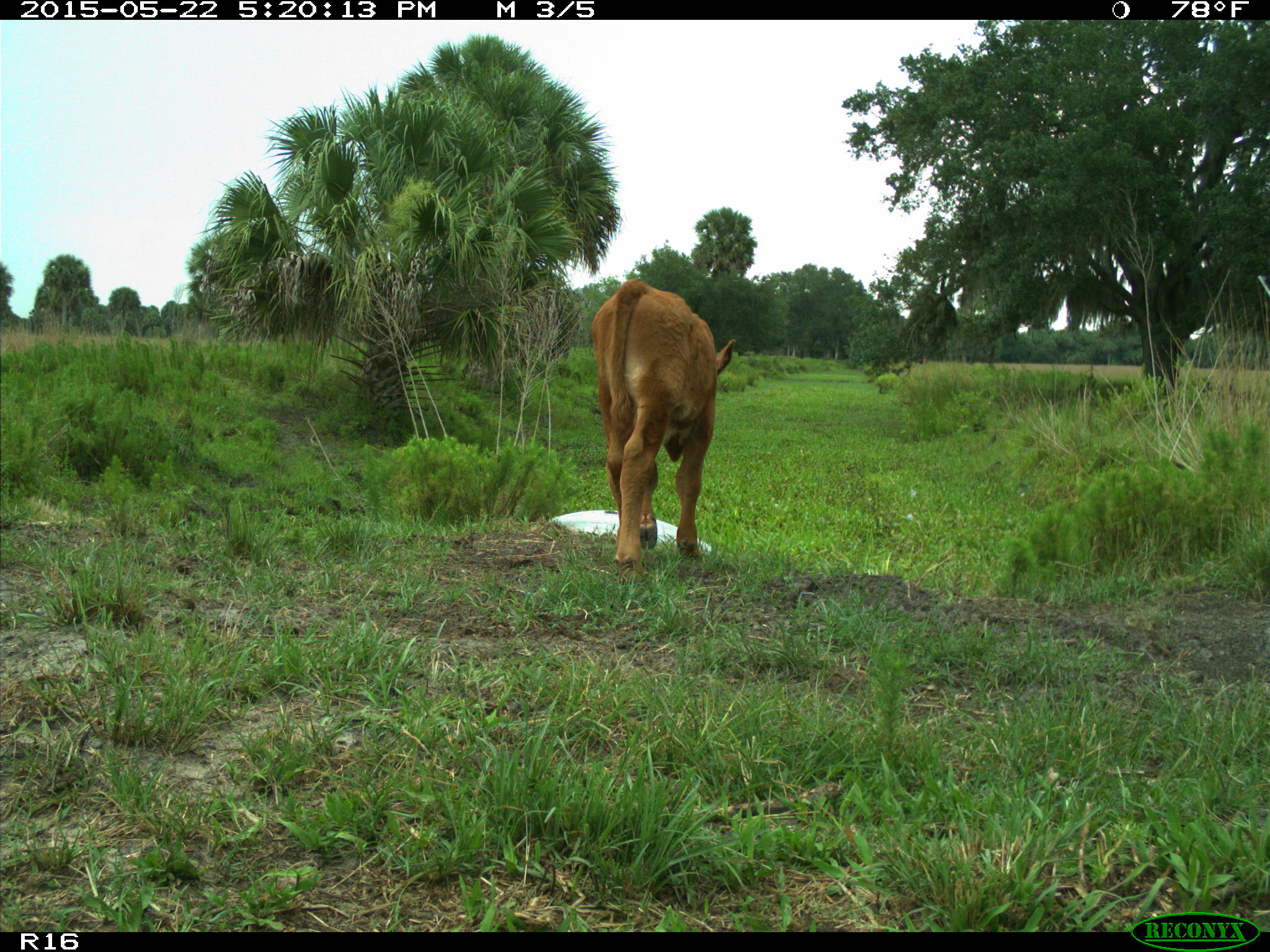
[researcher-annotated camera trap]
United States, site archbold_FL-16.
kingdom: Animalia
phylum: Chordata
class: Mammalia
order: Artiodactyla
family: Bovidae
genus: Bos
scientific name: Bos taurus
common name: domestic cow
Bos taurus (domestic cow).